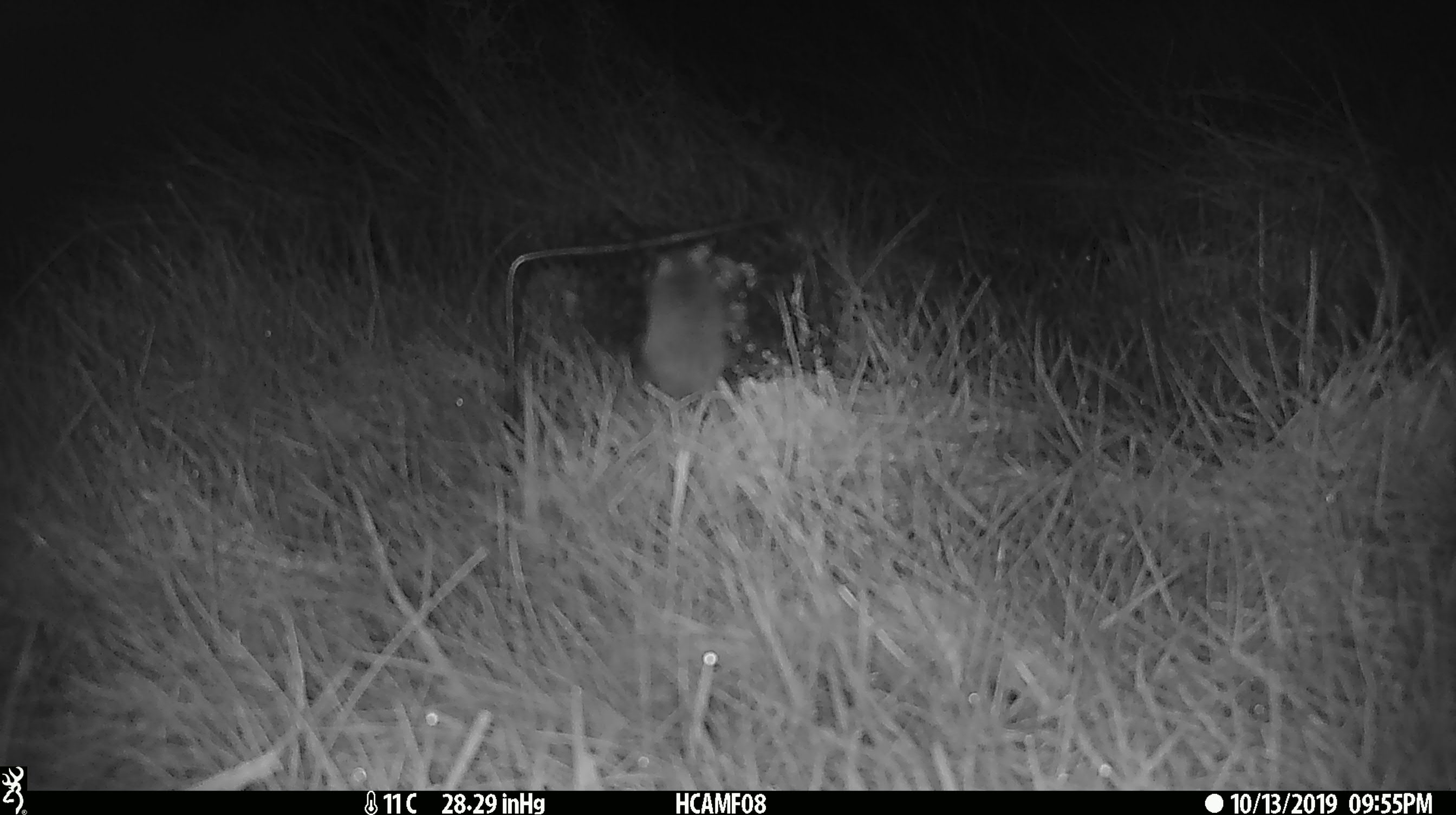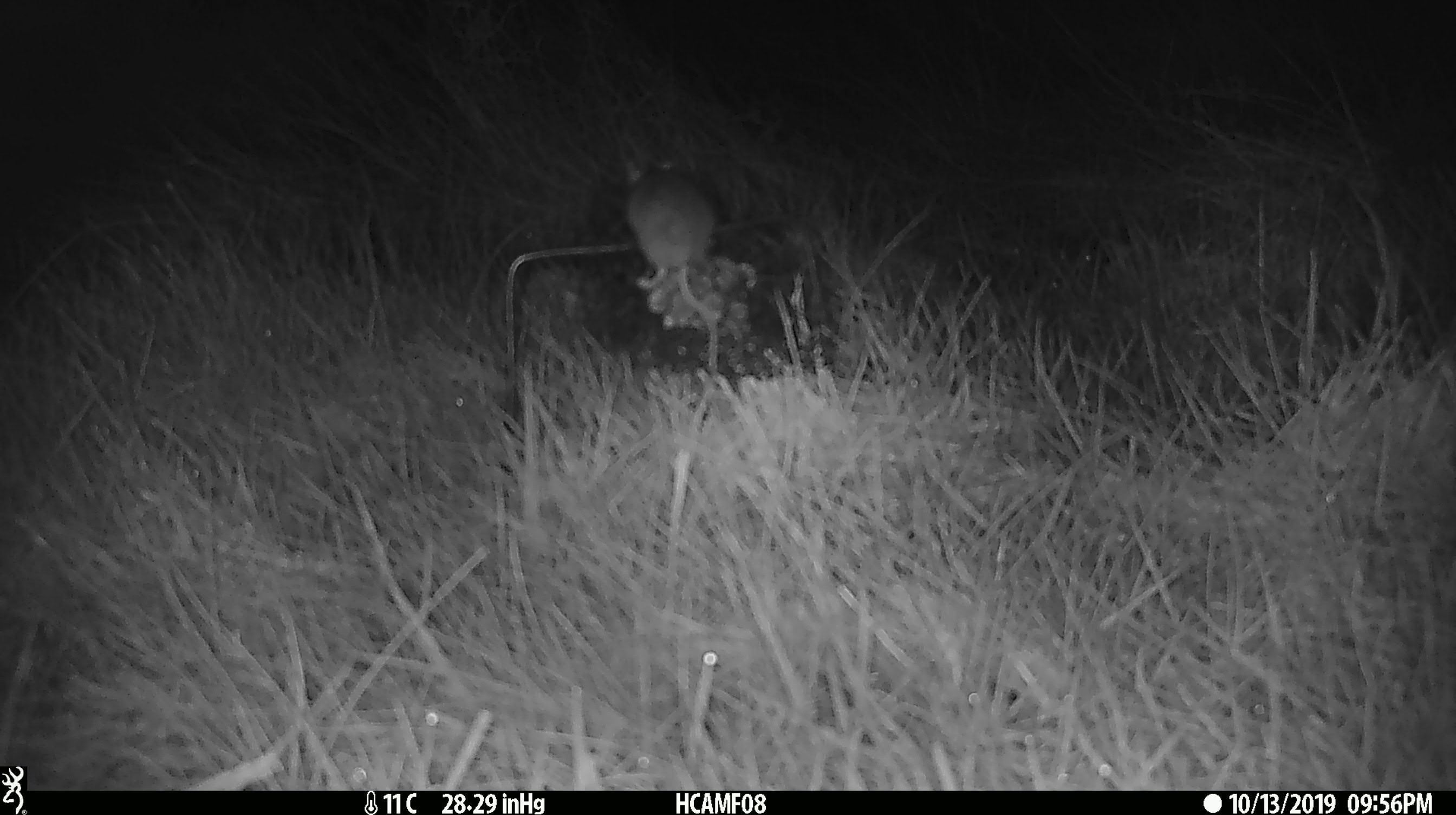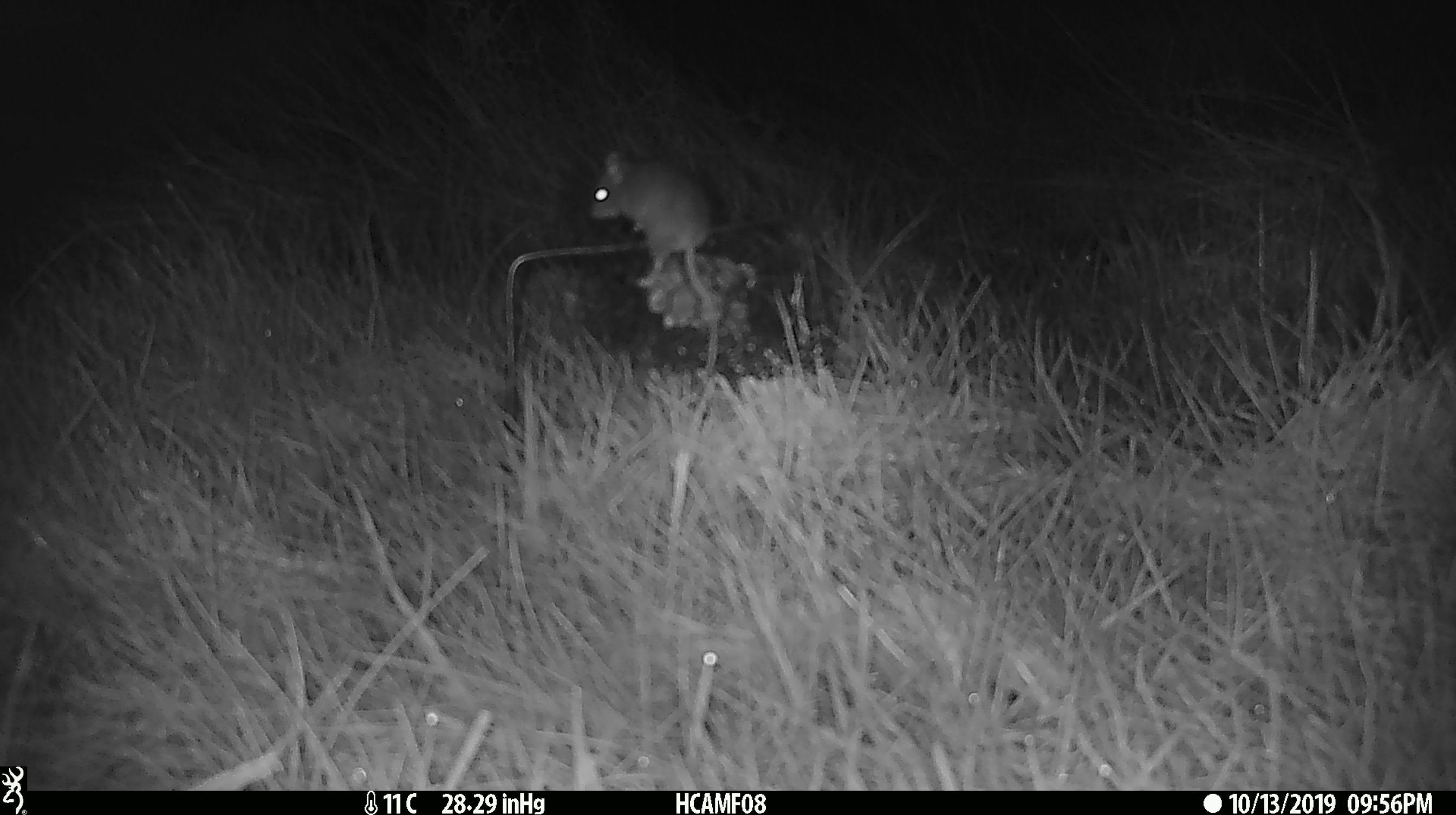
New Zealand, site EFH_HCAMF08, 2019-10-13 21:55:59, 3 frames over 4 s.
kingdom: Animalia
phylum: Chordata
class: Mammalia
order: Rodentia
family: Muridae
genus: Mus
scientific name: Mus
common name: mouse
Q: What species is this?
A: Mouse (Mus).